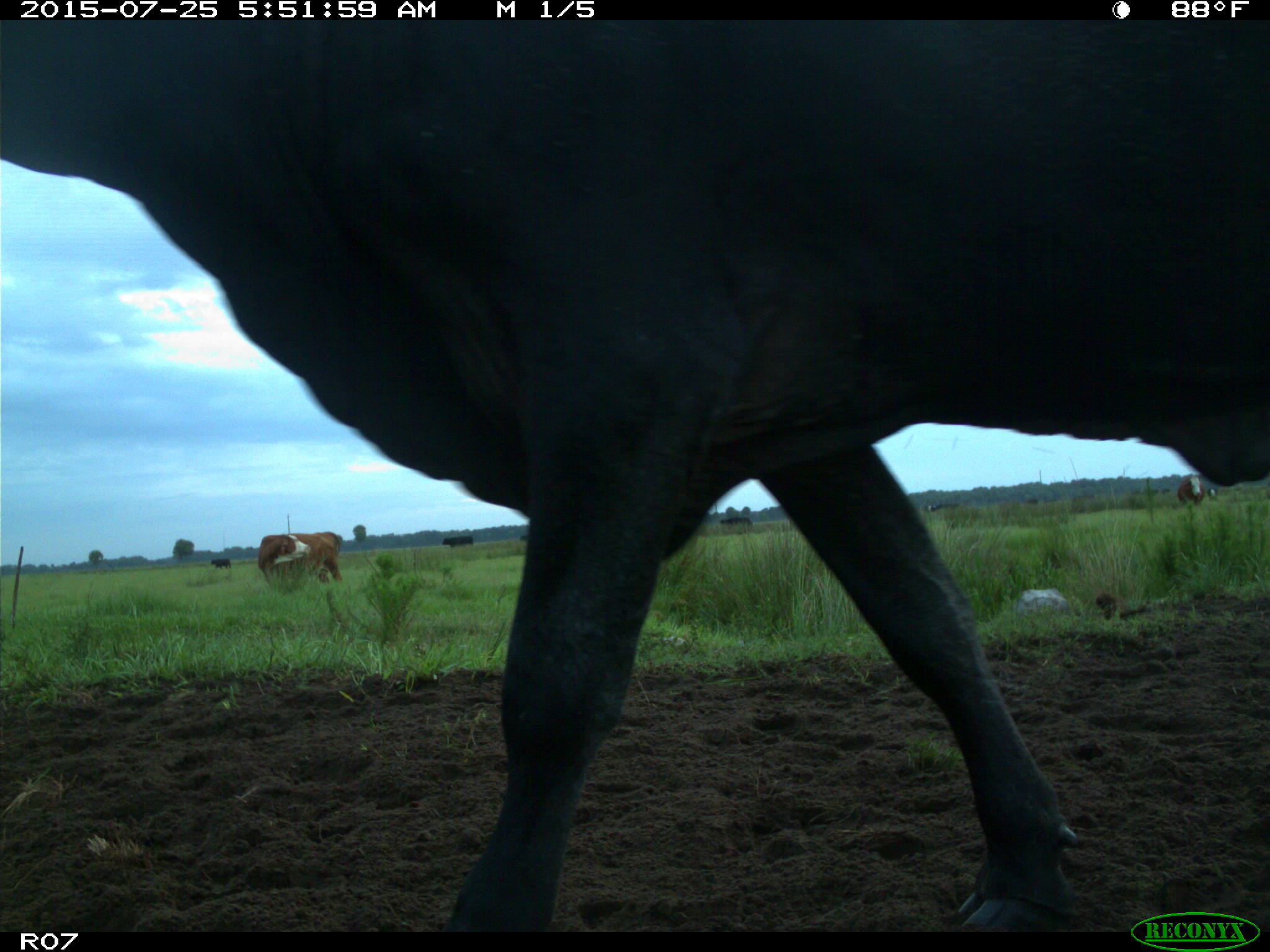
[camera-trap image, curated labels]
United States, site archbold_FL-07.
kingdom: Animalia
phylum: Chordata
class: Mammalia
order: Artiodactyla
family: Bovidae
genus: Bos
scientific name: Bos taurus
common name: domestic cow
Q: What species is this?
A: Bos taurus (domestic cow).